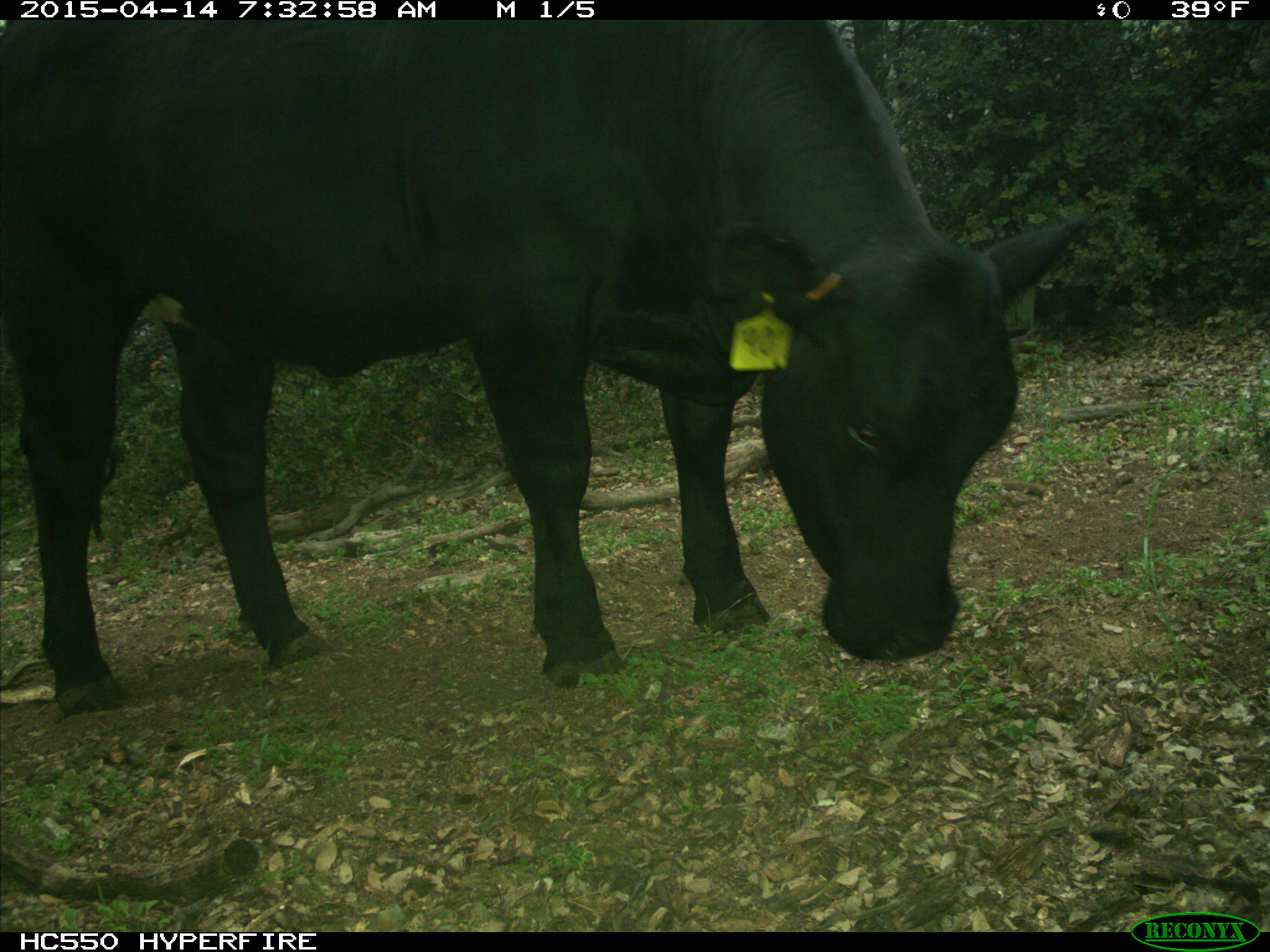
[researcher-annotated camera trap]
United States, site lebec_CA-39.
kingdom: Animalia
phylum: Chordata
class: Mammalia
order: Artiodactyla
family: Bovidae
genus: Bos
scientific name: Bos taurus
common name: domestic cow